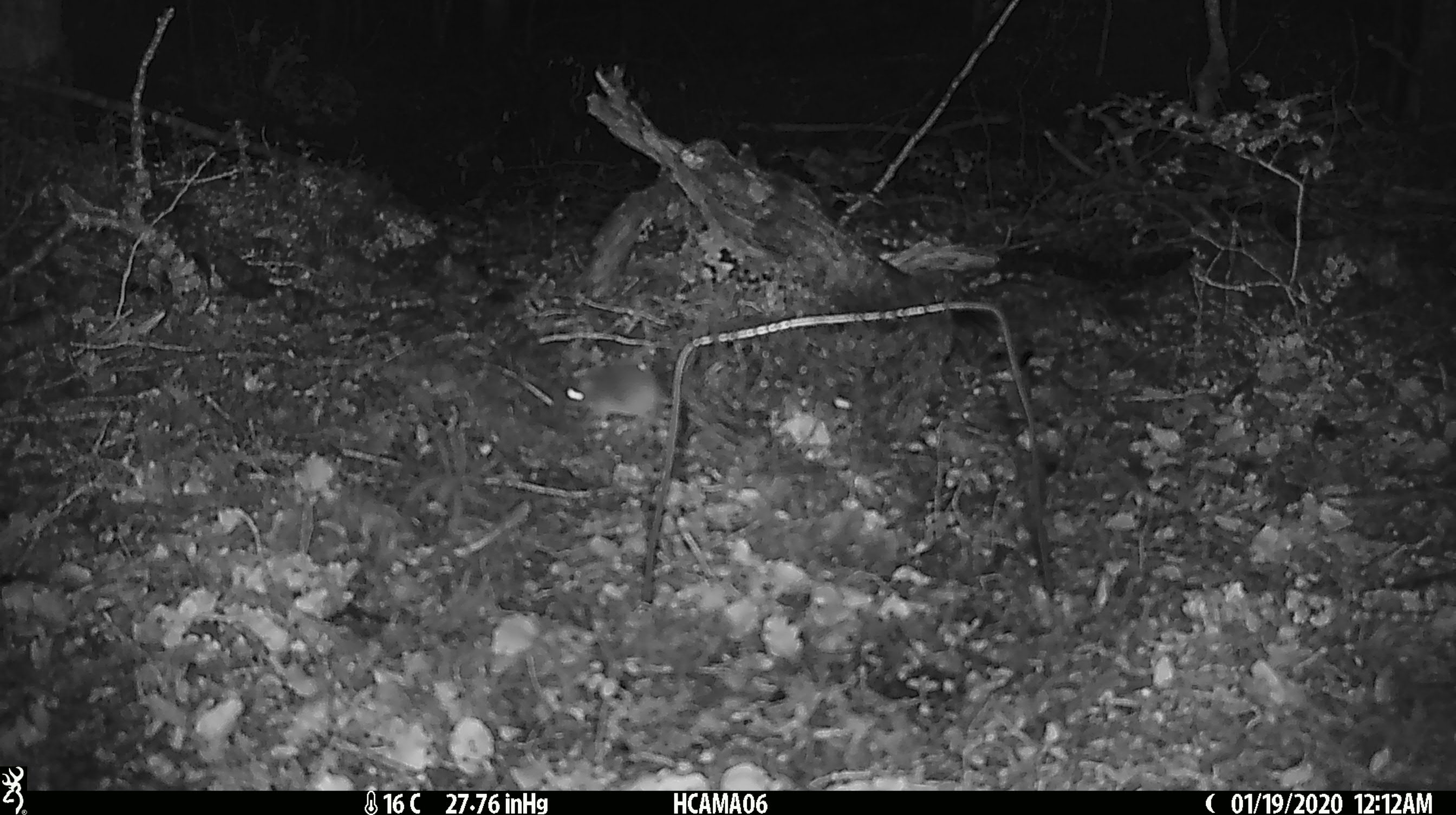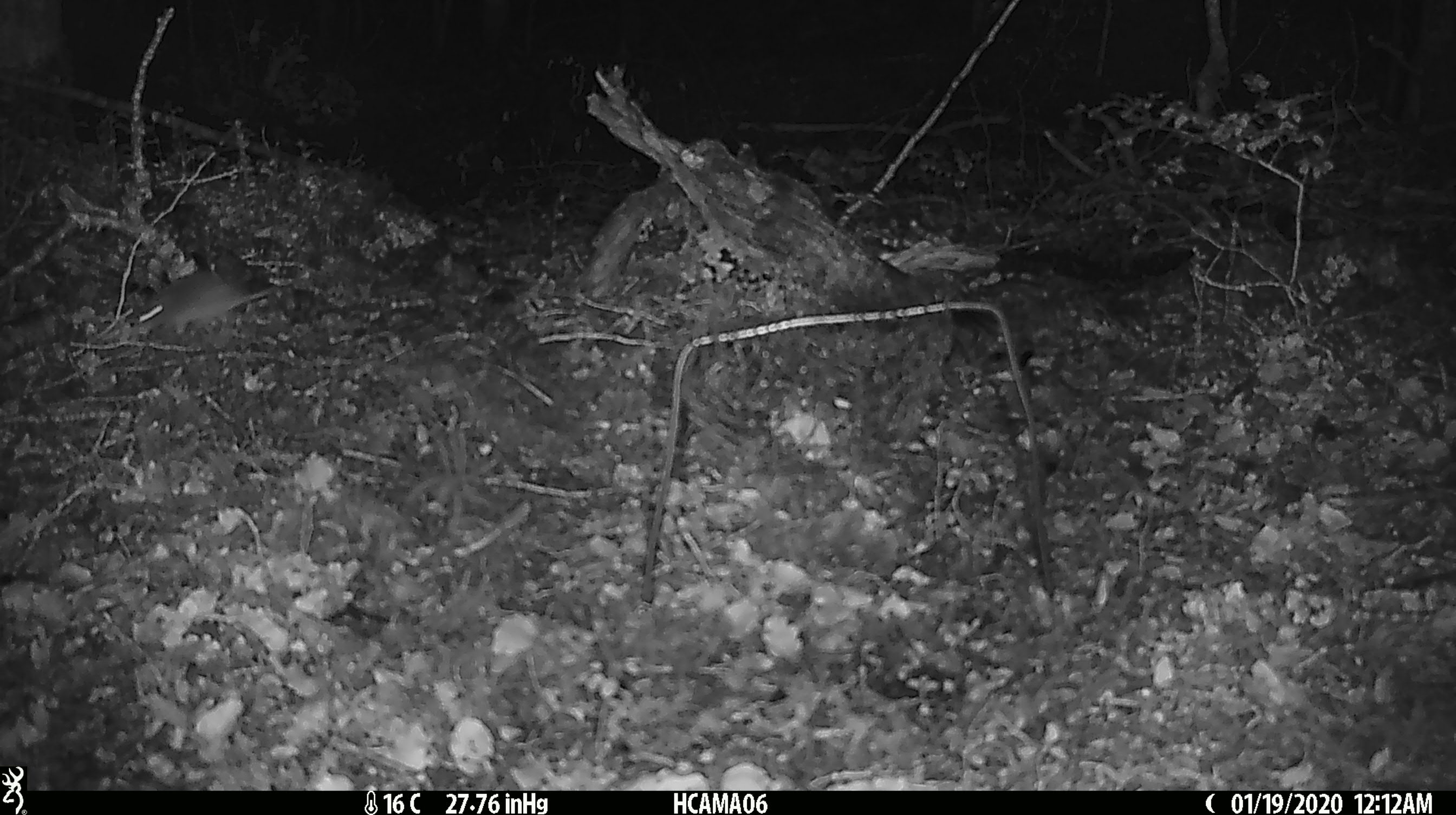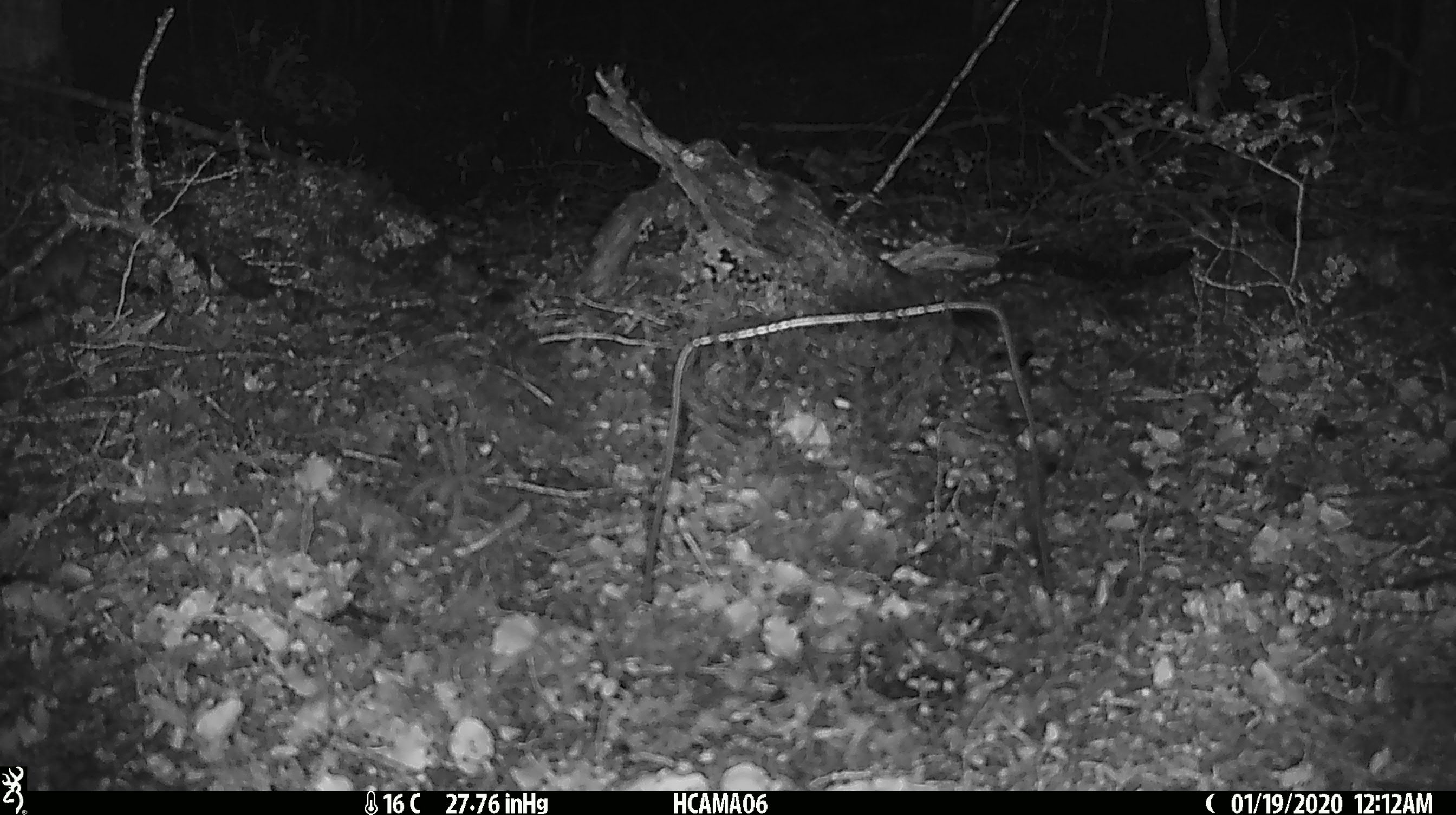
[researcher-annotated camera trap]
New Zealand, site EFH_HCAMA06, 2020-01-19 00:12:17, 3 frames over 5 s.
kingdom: Animalia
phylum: Chordata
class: Mammalia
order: Rodentia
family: Muridae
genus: Mus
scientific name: Mus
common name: mouse